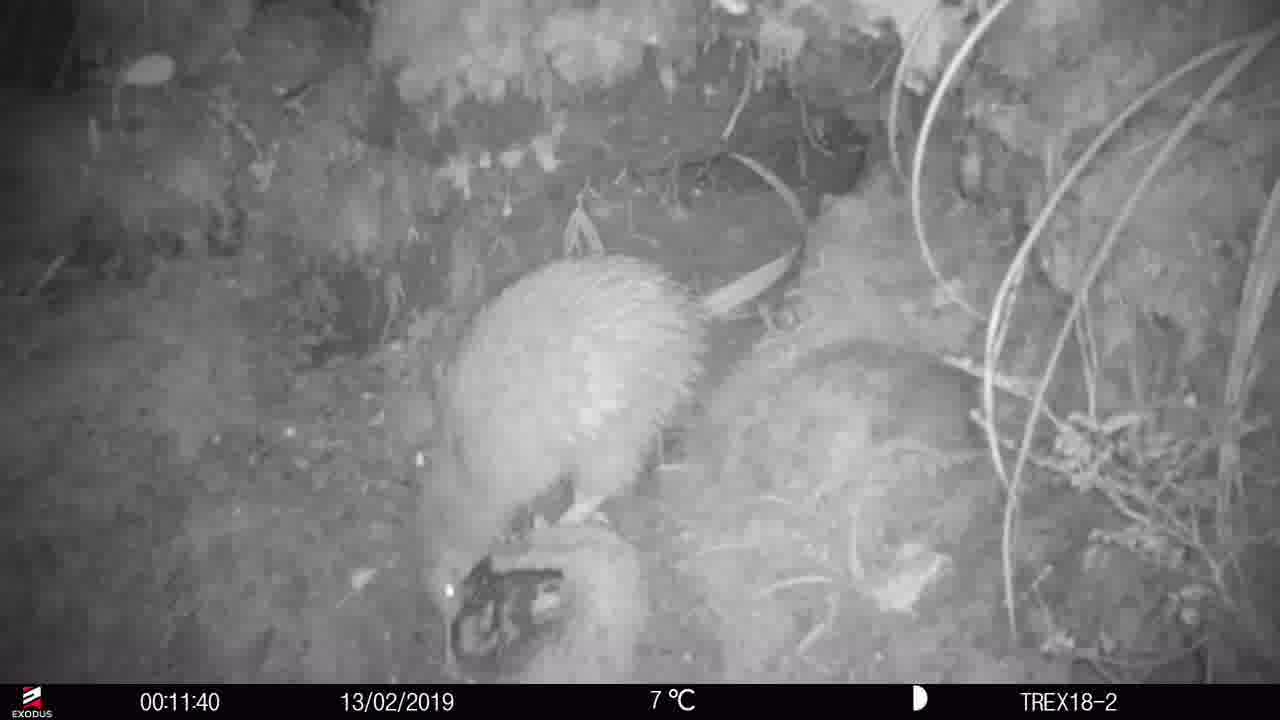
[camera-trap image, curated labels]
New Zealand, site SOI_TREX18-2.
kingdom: Animalia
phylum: Chordata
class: Aves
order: Apterygiformes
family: Apterygidae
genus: Apteryx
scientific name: Apteryx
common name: kiwi